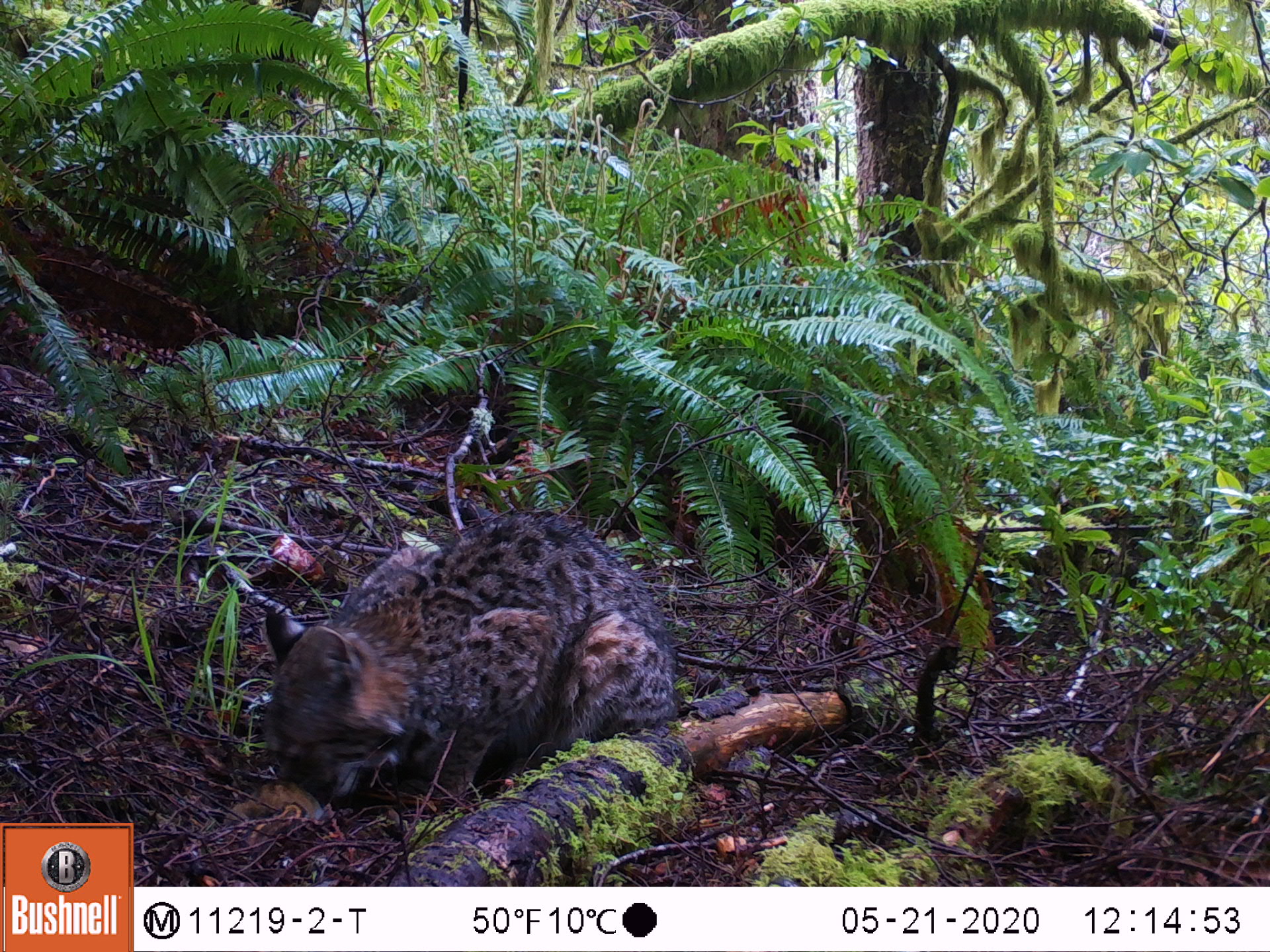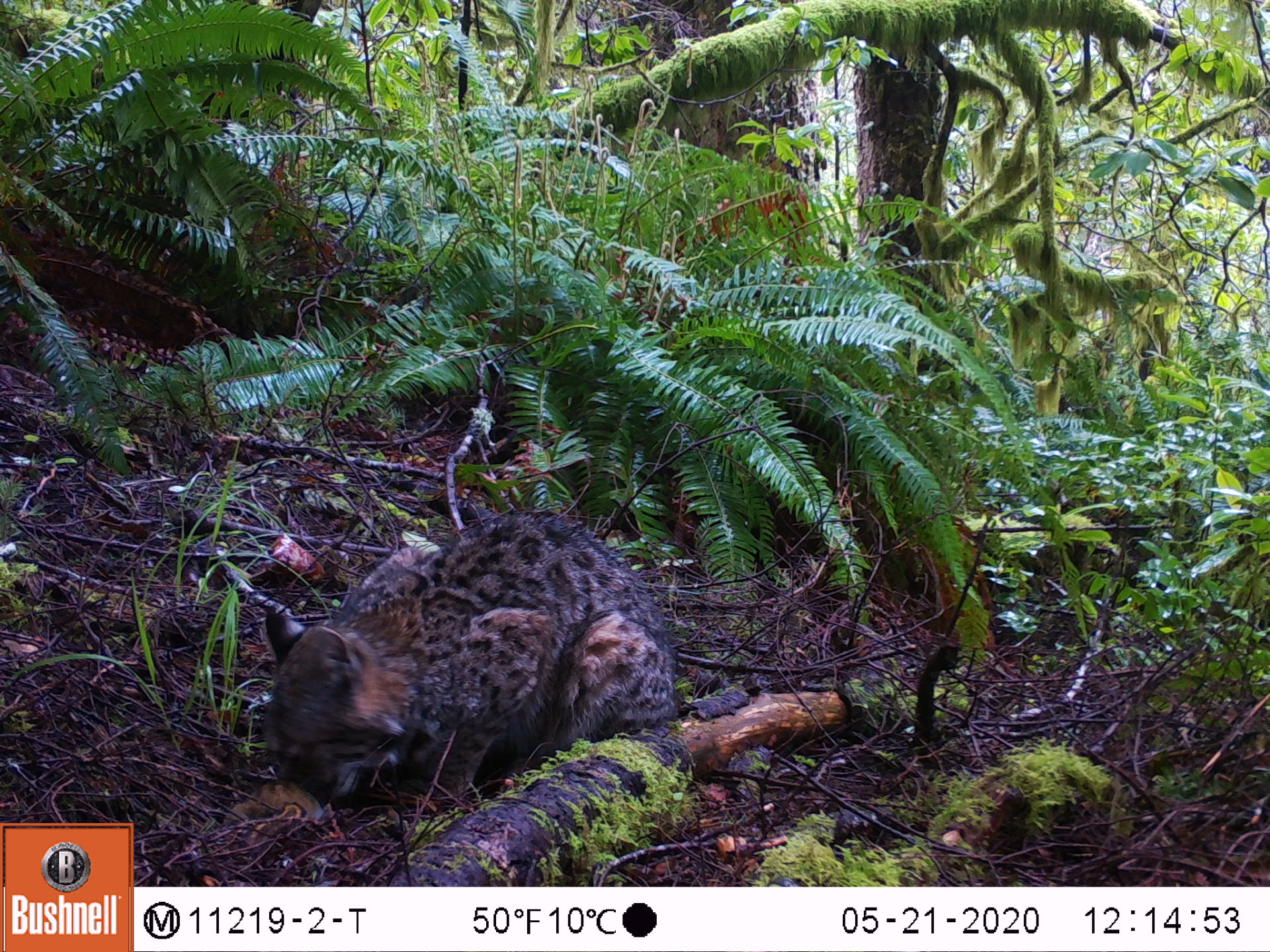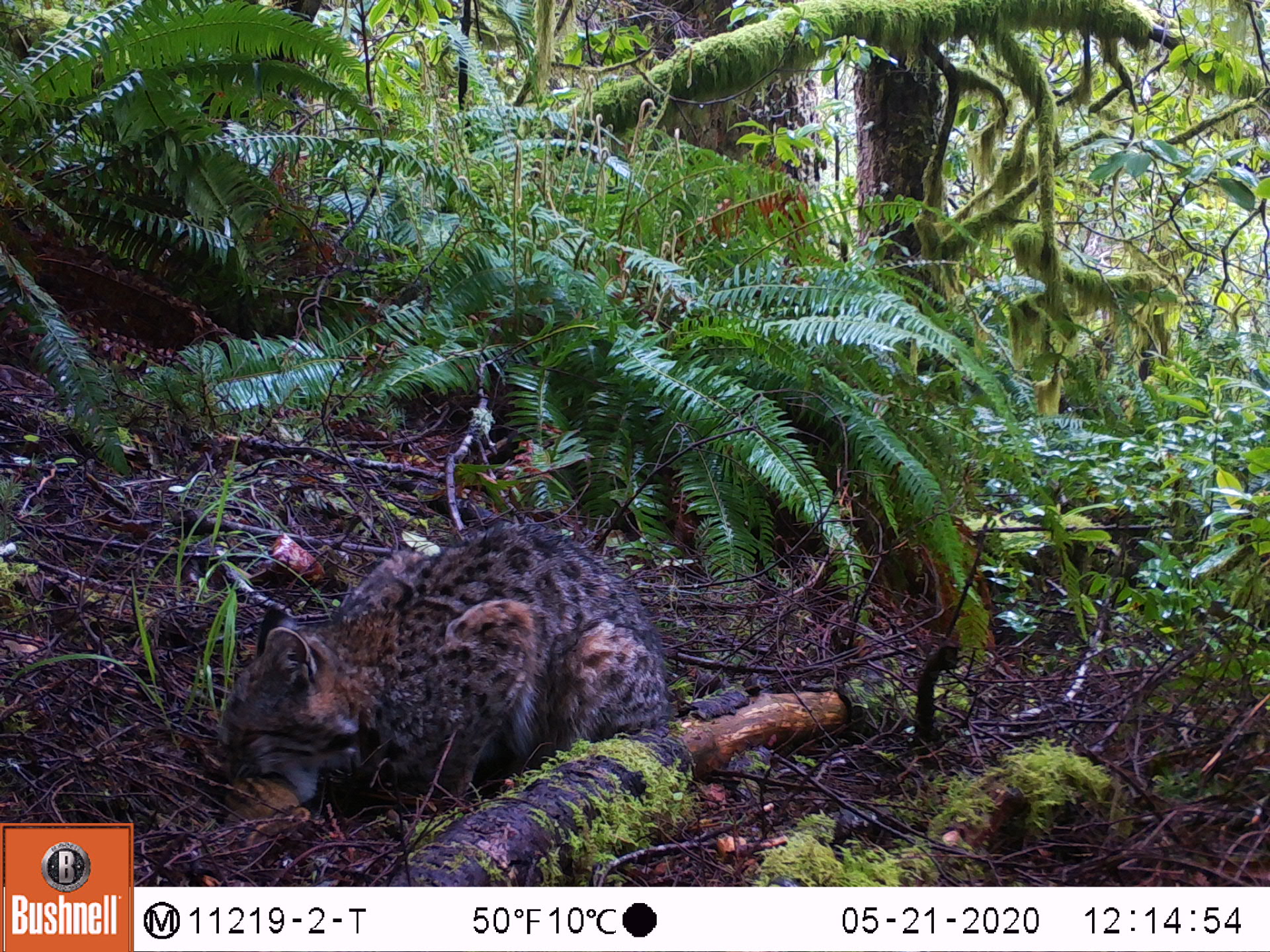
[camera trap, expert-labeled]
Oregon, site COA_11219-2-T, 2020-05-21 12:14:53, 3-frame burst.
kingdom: Animalia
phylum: Chordata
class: Mammalia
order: Carnivora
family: Felidae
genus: Lynx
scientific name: Lynx rufus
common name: bobcat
Bobcat (Lynx rufus).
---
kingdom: Animalia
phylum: Chordata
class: Mammalia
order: Rodentia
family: Sciuridae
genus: Neotamias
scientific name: Neotamias townsendii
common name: townsend's chipmunk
Townsend's chipmunk (Neotamias townsendii).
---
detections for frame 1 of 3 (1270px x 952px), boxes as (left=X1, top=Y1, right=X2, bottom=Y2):
bobcat: (left=258, top=498, right=688, bottom=827)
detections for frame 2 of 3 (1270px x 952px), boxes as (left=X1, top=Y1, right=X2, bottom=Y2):
townsend's chipmunk: (left=254, top=496, right=681, bottom=810); (left=219, top=778, right=327, bottom=849)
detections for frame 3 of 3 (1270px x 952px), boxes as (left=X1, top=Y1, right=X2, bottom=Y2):
bobcat: (left=206, top=507, right=688, bottom=825)